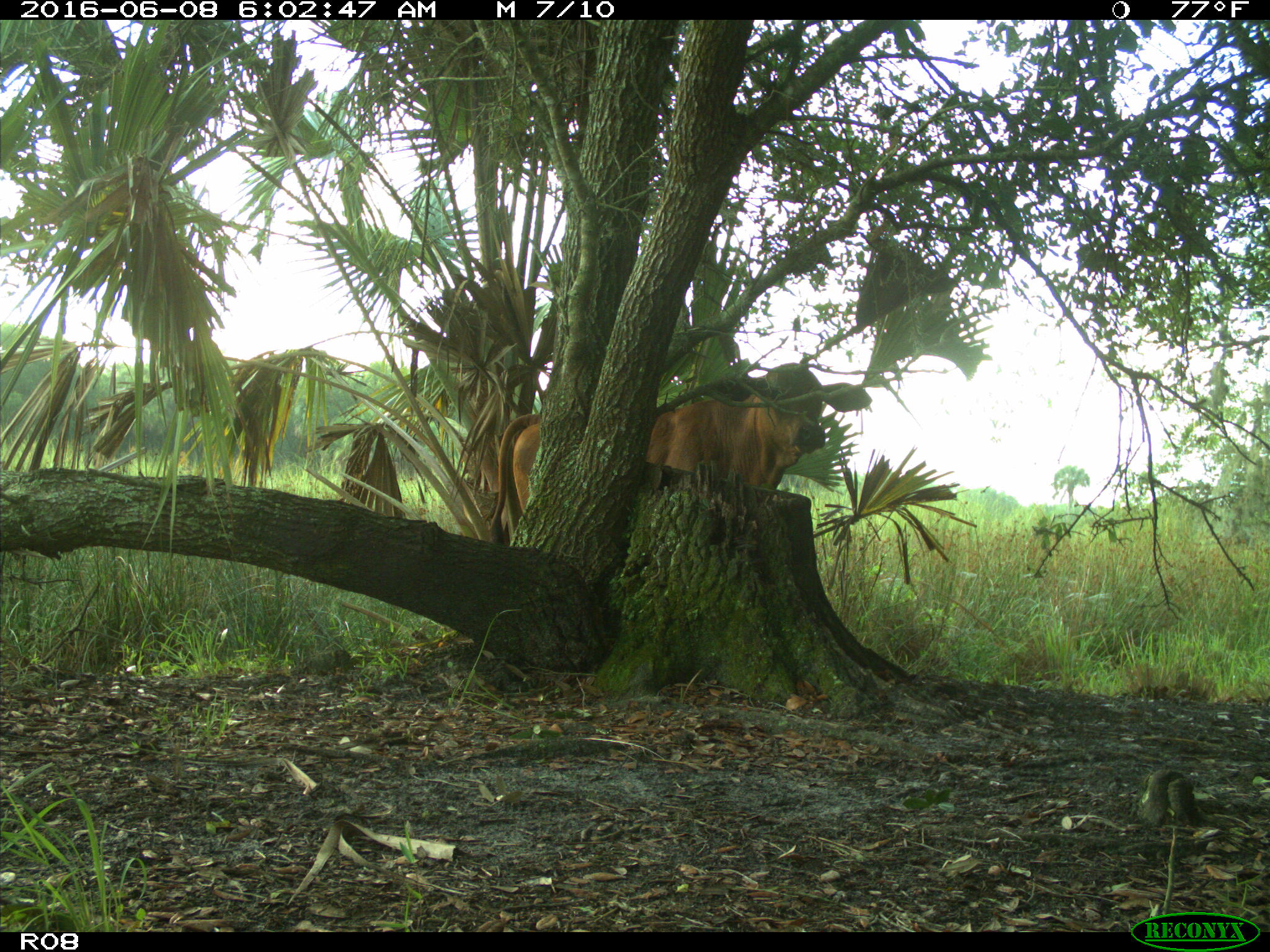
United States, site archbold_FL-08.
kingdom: Animalia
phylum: Chordata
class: Mammalia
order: Artiodactyla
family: Bovidae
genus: Bos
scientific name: Bos taurus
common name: domestic cow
Bos taurus (domestic cow).